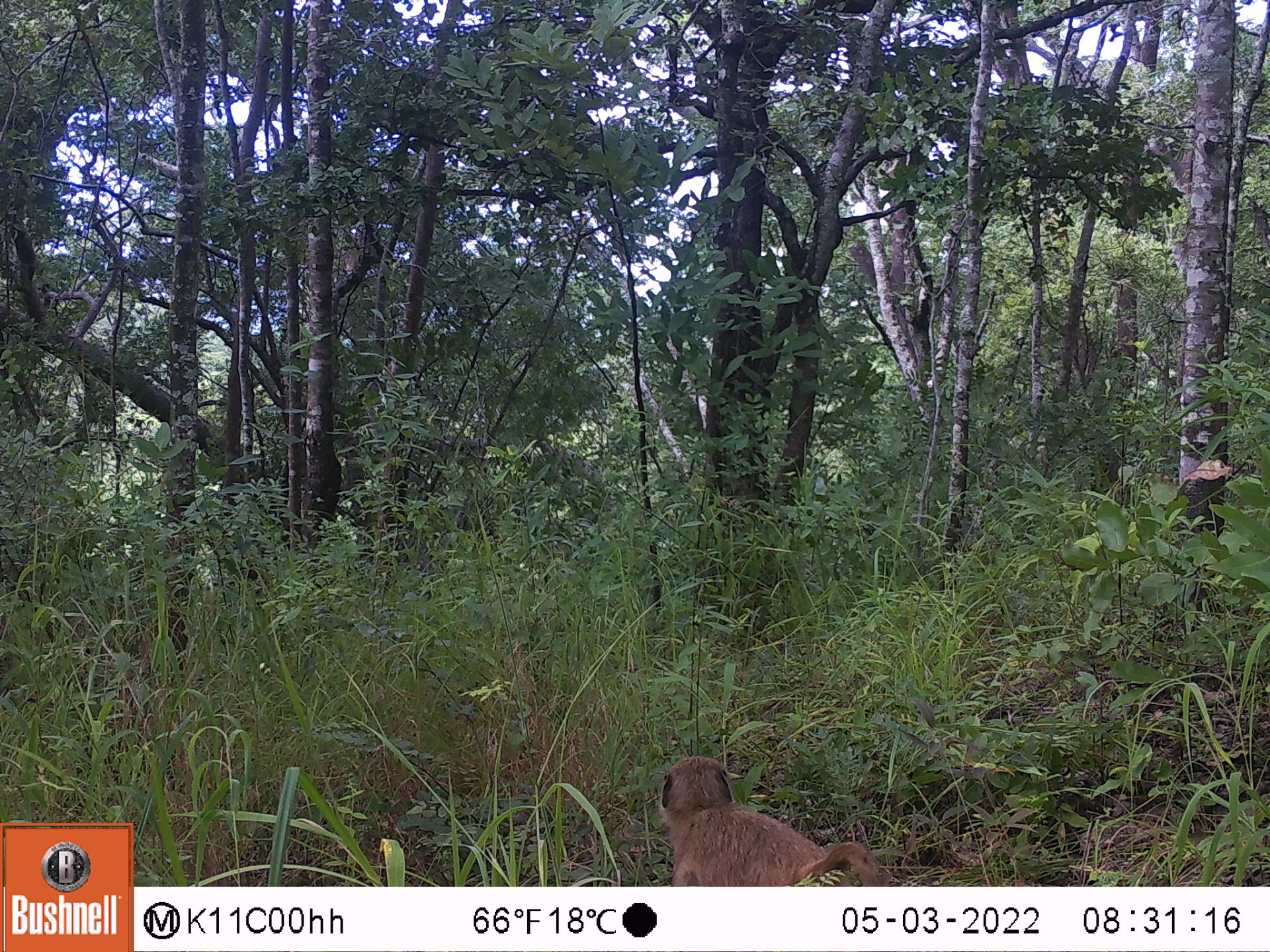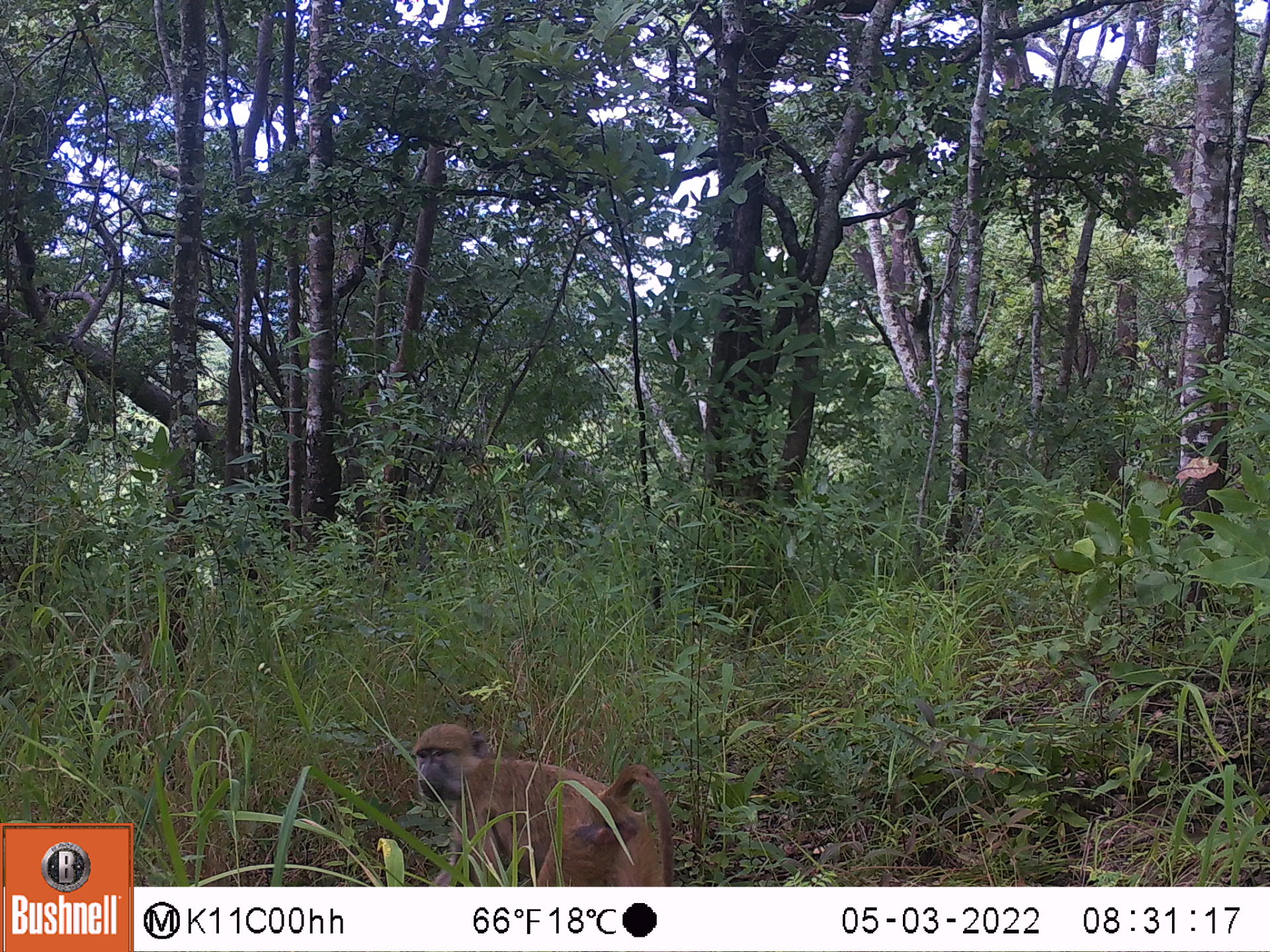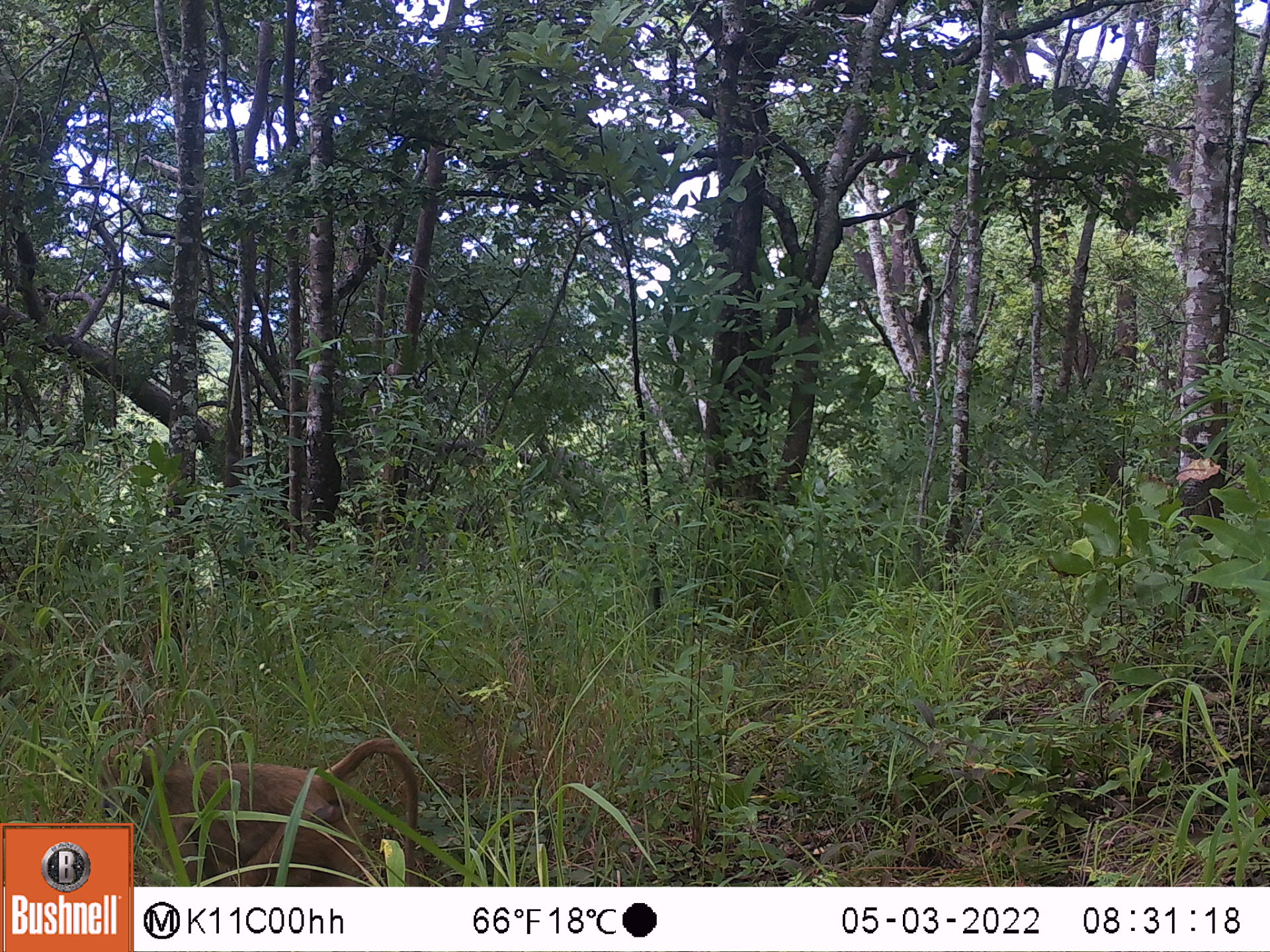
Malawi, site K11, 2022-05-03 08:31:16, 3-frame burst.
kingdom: Animalia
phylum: Chordata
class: Mammalia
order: Primates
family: Cercopithecidae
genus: Papio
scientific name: Papio cynocephalus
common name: yellow baboon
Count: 1.